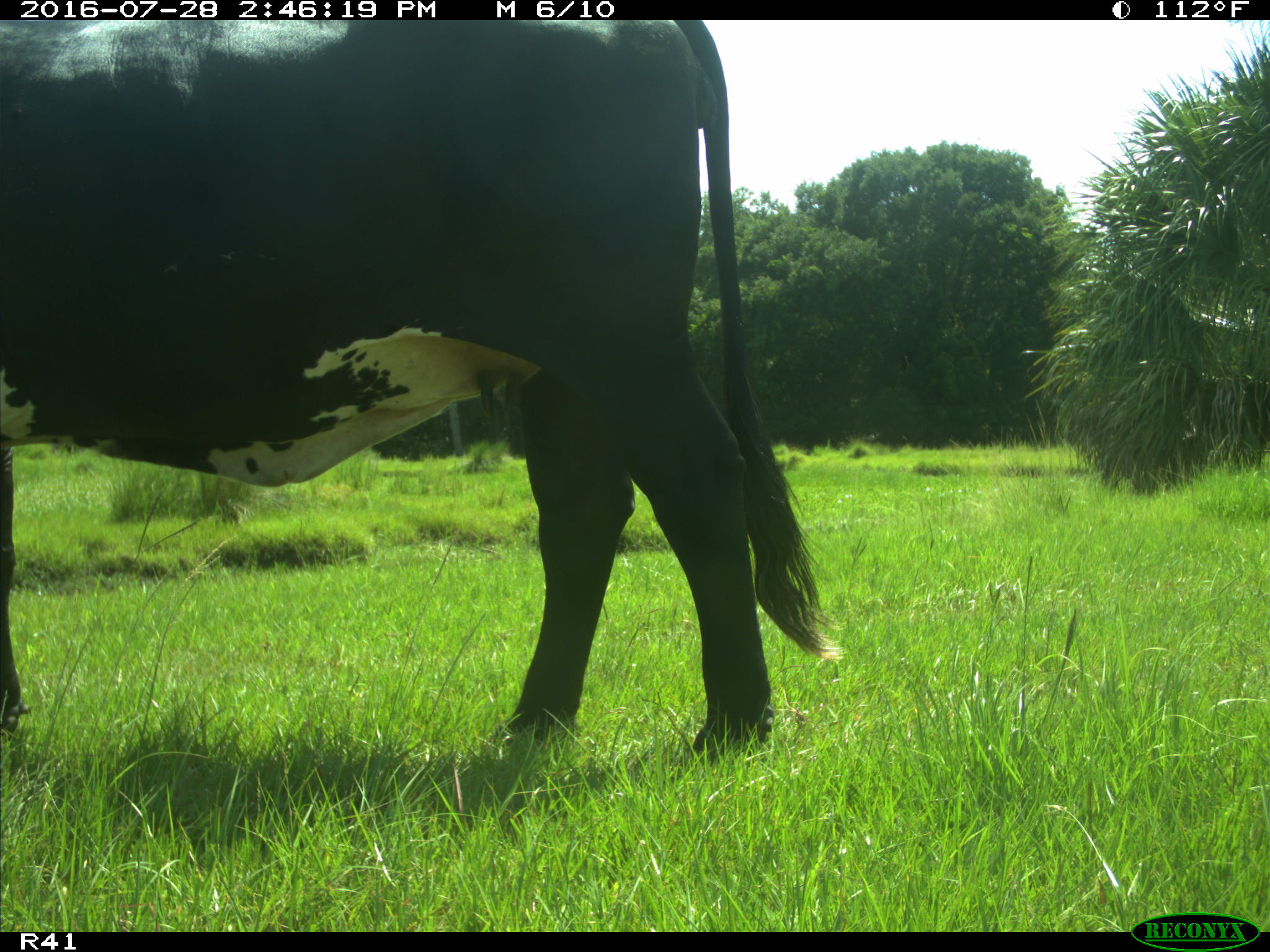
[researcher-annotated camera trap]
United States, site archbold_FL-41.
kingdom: Animalia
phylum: Chordata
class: Mammalia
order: Artiodactyla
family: Bovidae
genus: Bos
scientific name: Bos taurus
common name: domestic cow